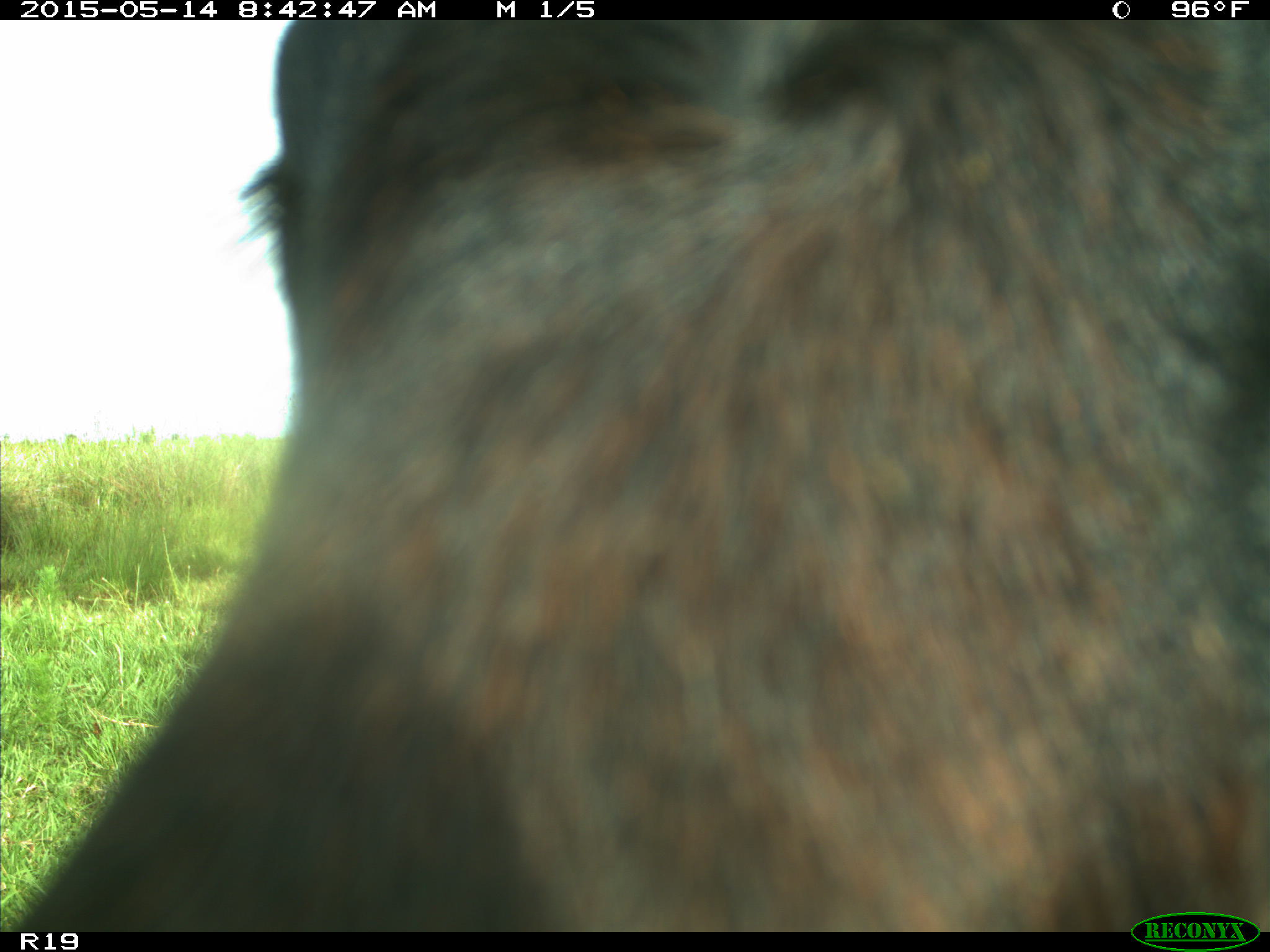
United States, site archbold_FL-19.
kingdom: Animalia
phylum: Chordata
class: Mammalia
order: Artiodactyla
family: Bovidae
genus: Bos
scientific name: Bos taurus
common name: domestic cow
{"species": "Bos taurus (domestic cow)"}